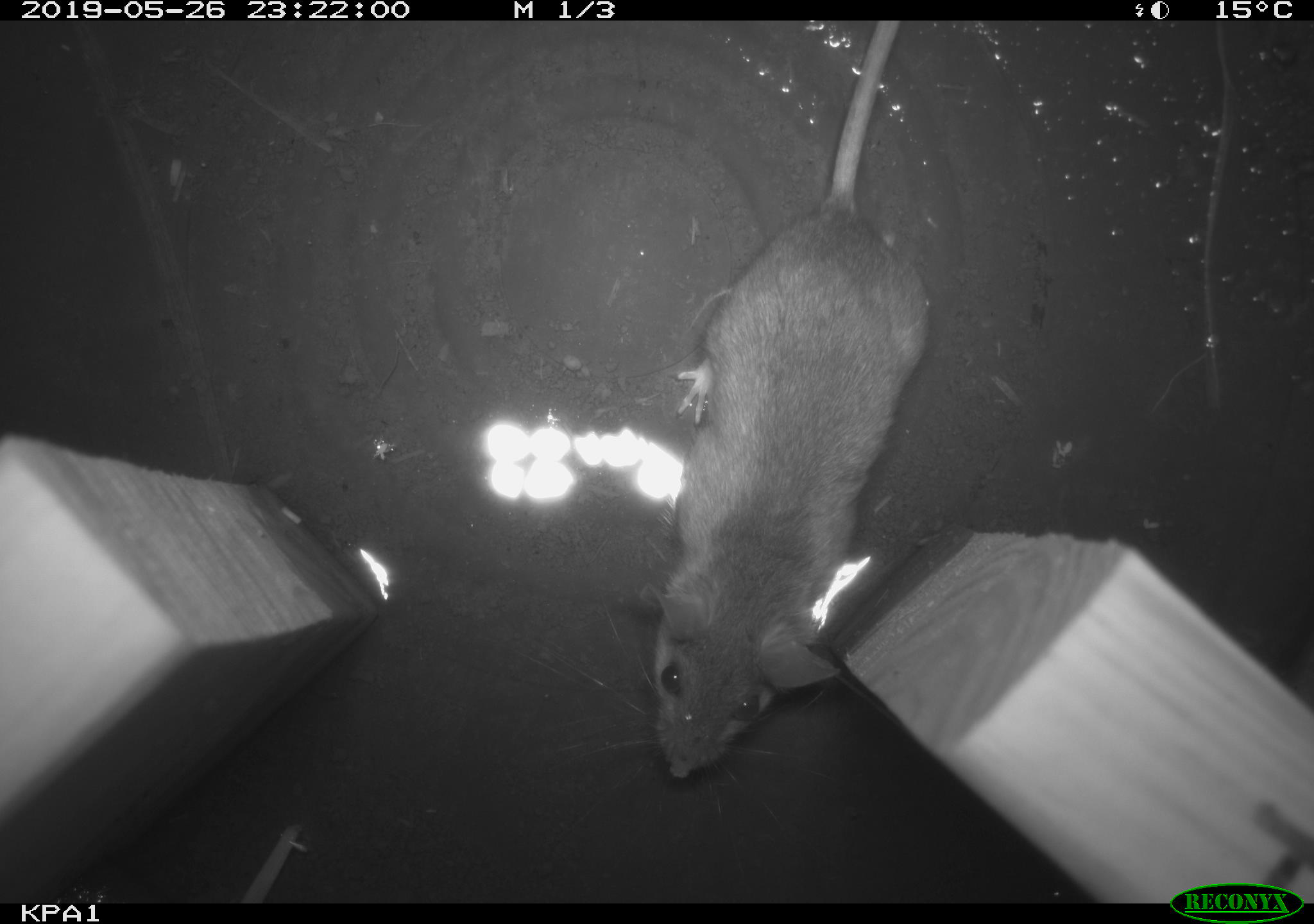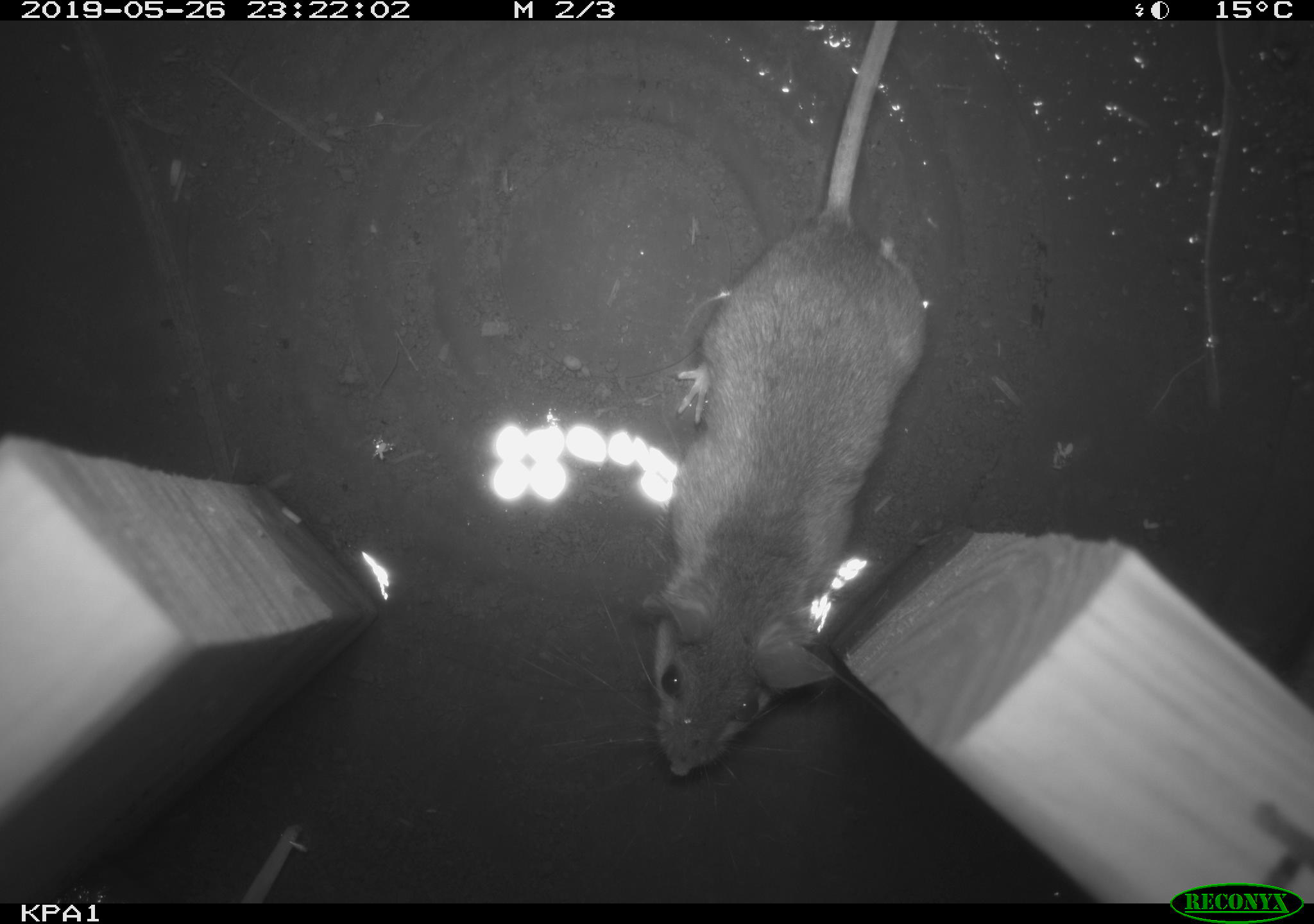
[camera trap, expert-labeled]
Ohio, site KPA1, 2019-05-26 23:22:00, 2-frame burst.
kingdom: Animalia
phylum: Chordata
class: Mammalia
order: Rodentia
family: Cricetidae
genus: Peromyscus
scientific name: Peromyscus leucopus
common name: white-footed mouse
White-footed mouse (Peromyscus leucopus).